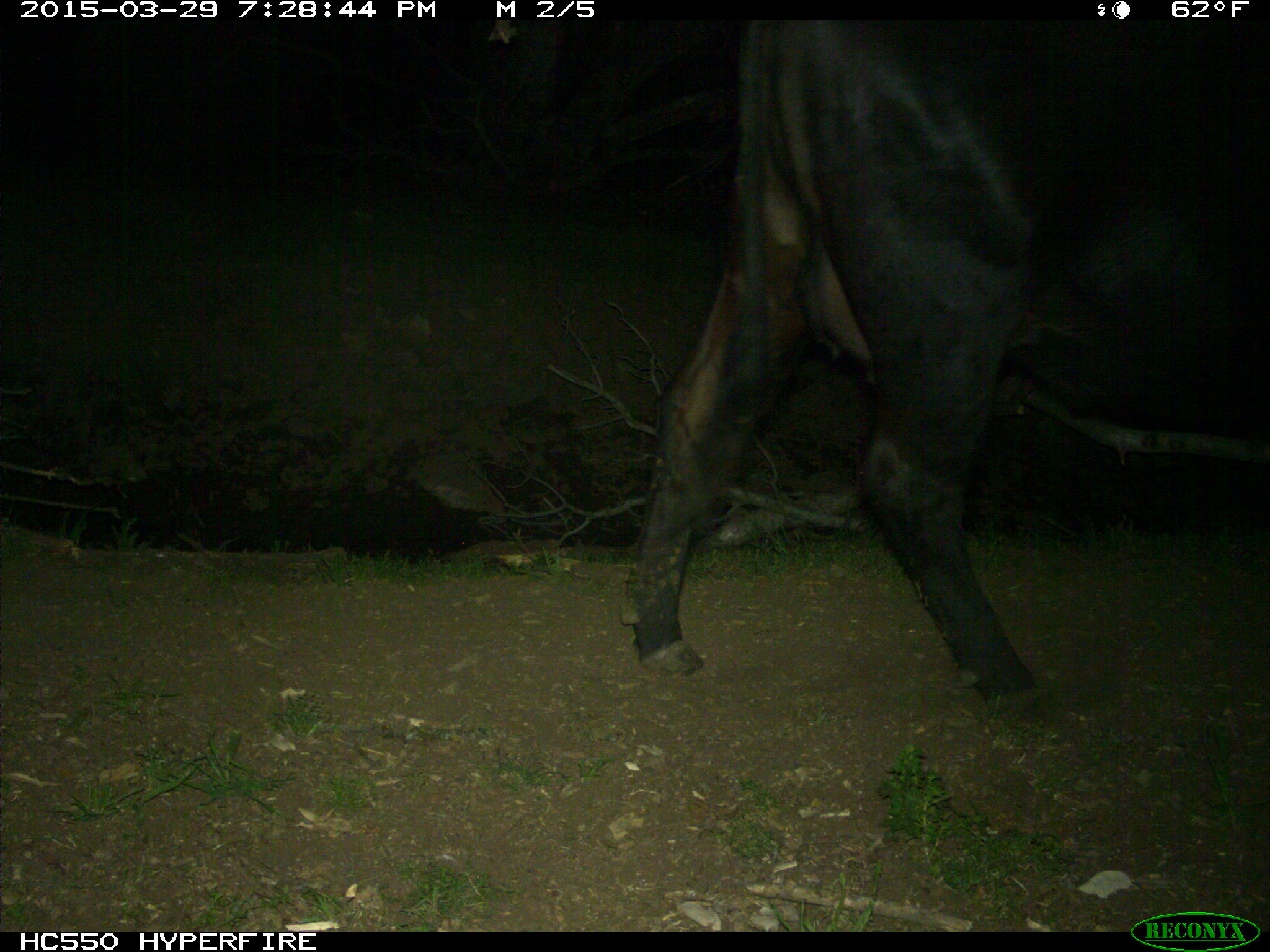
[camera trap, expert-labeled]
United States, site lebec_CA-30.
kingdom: Animalia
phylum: Chordata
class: Mammalia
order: Artiodactyla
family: Bovidae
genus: Bos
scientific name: Bos taurus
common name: domestic cow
Bos taurus (domestic cow).